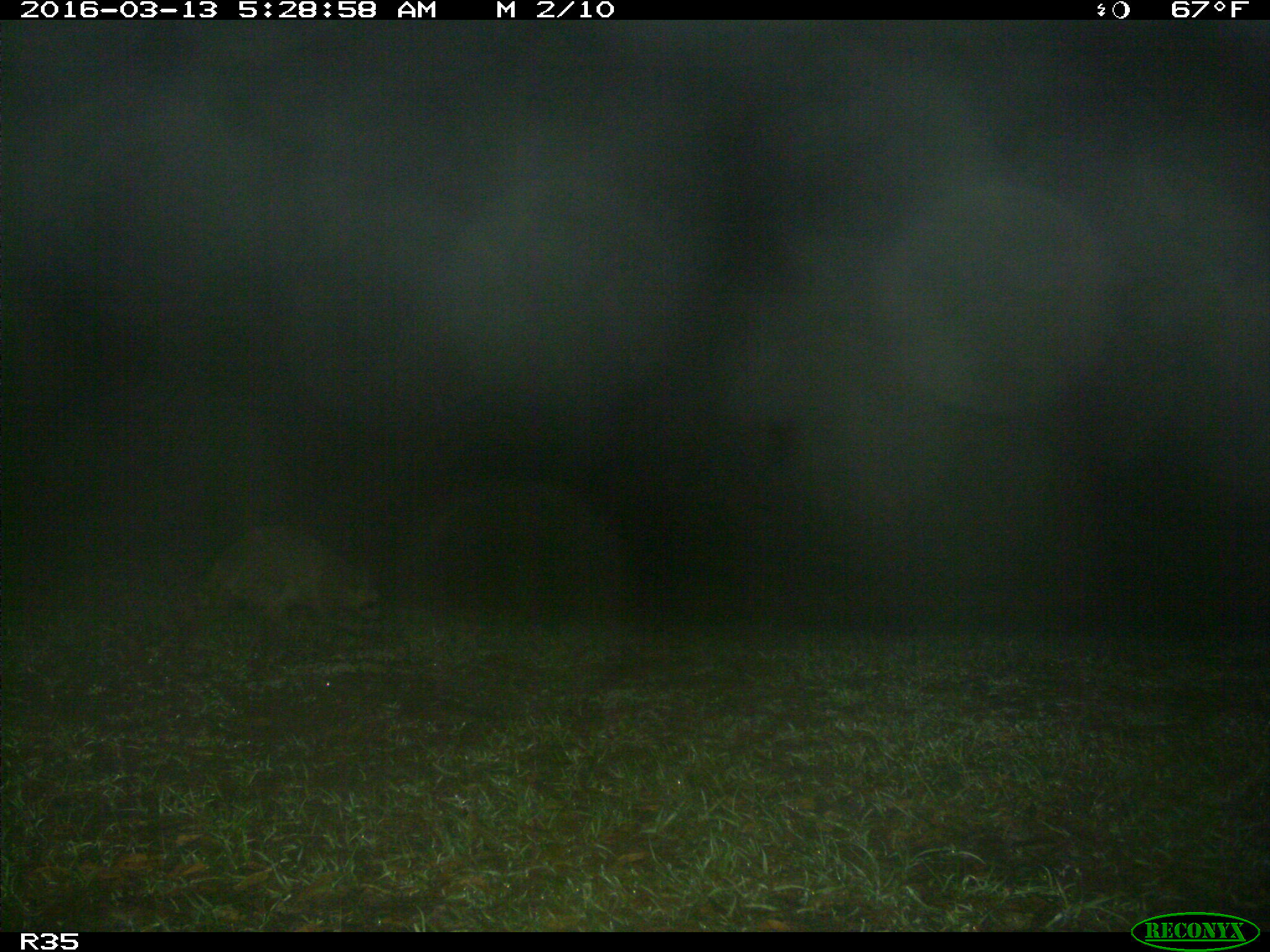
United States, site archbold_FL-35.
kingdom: Animalia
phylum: Chordata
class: Mammalia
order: Carnivora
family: Procyonidae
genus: Procyon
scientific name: Procyon lotor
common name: common raccoon